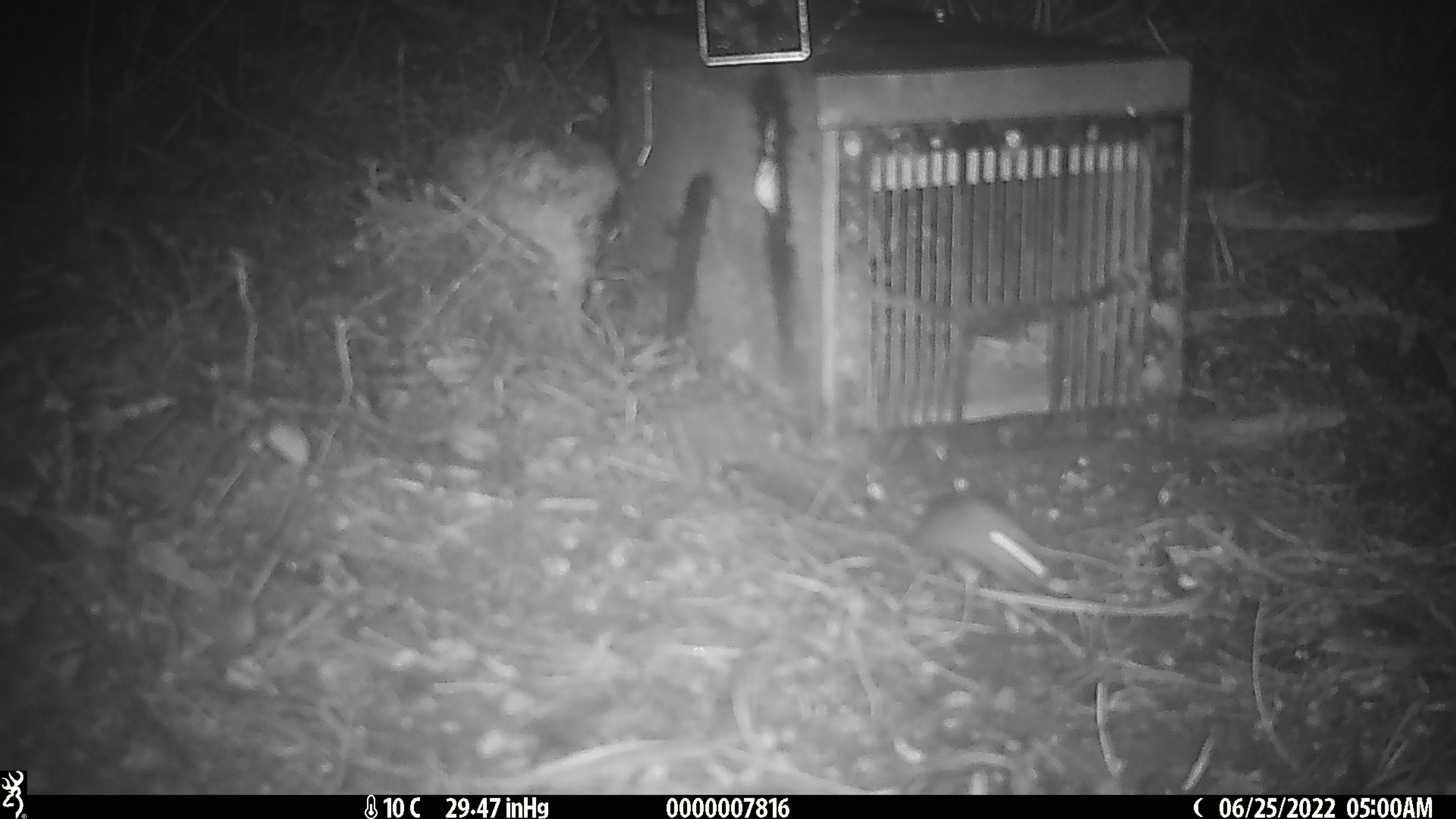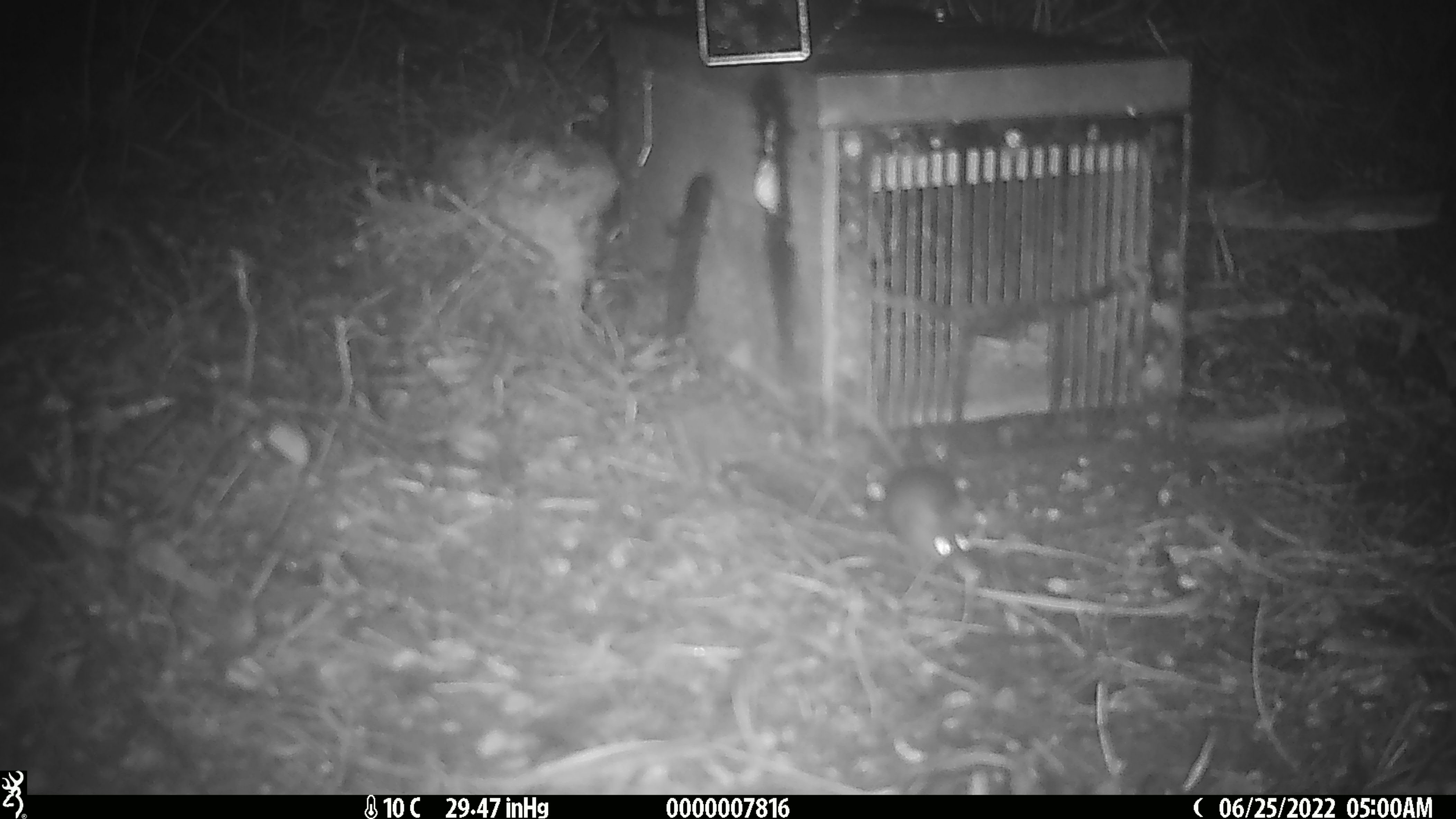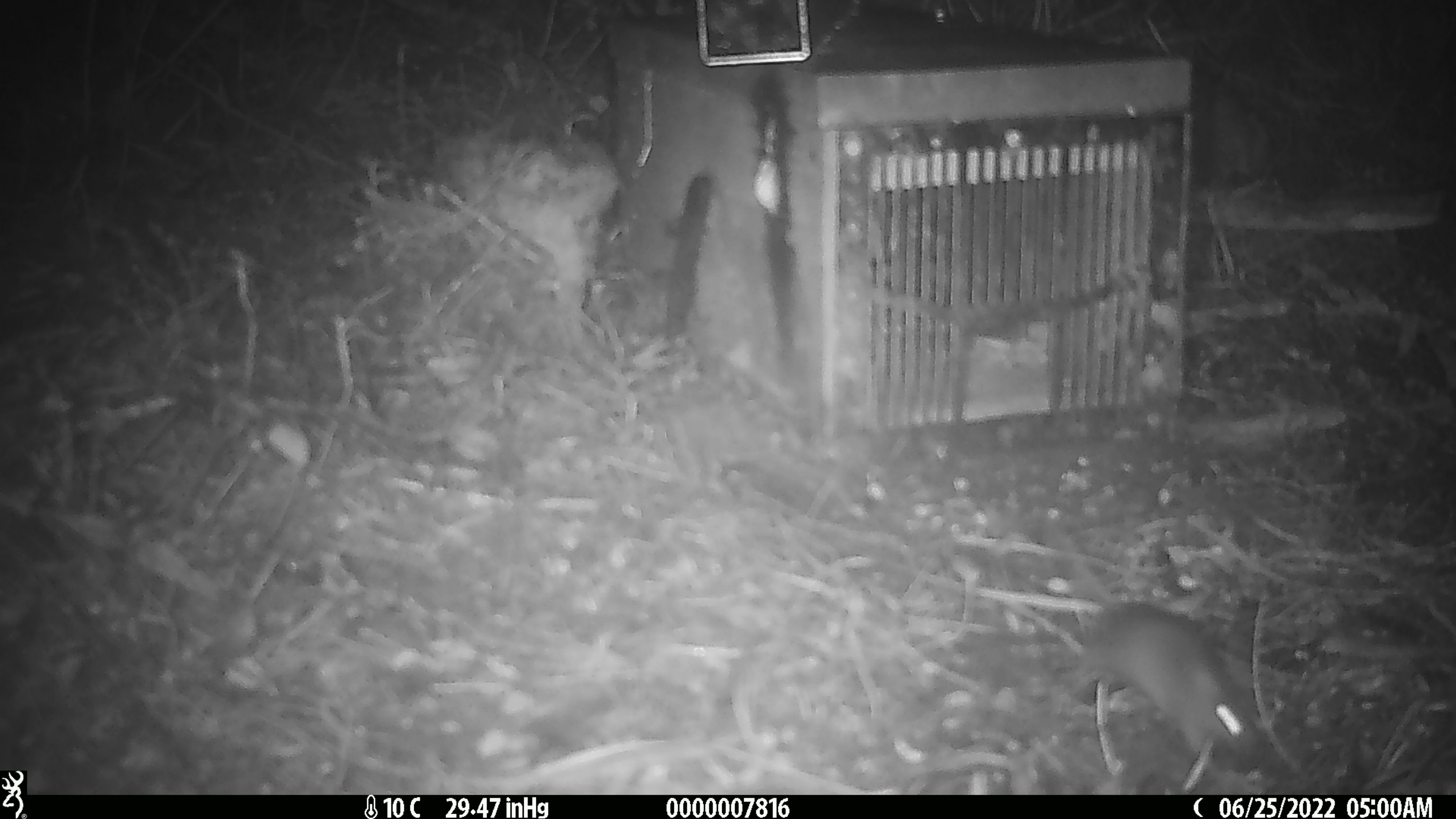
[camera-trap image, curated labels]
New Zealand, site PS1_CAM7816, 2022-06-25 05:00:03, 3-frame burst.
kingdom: Animalia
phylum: Chordata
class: Mammalia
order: Rodentia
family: Muridae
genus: Mus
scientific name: Mus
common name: mouse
Mouse (Mus).